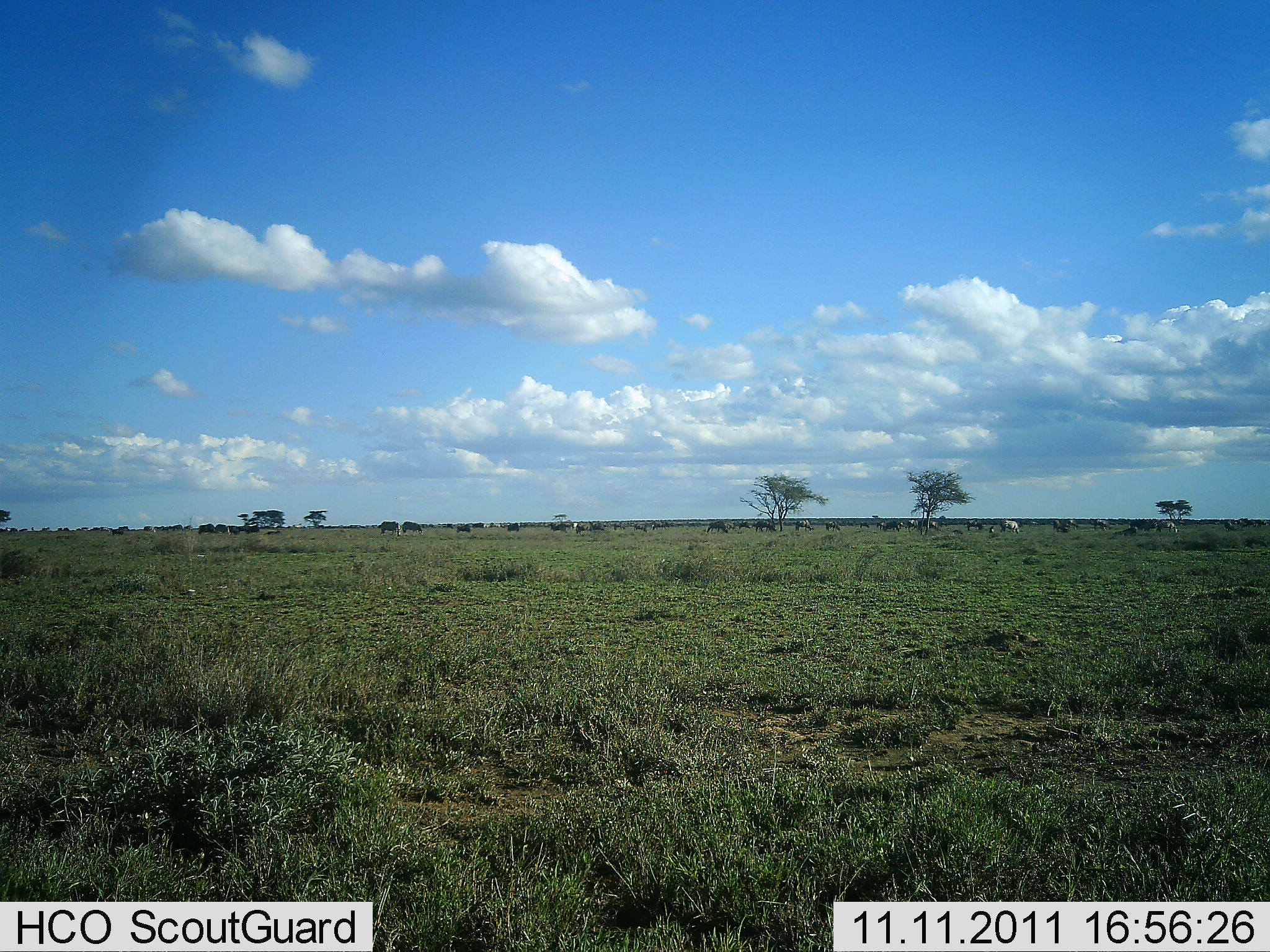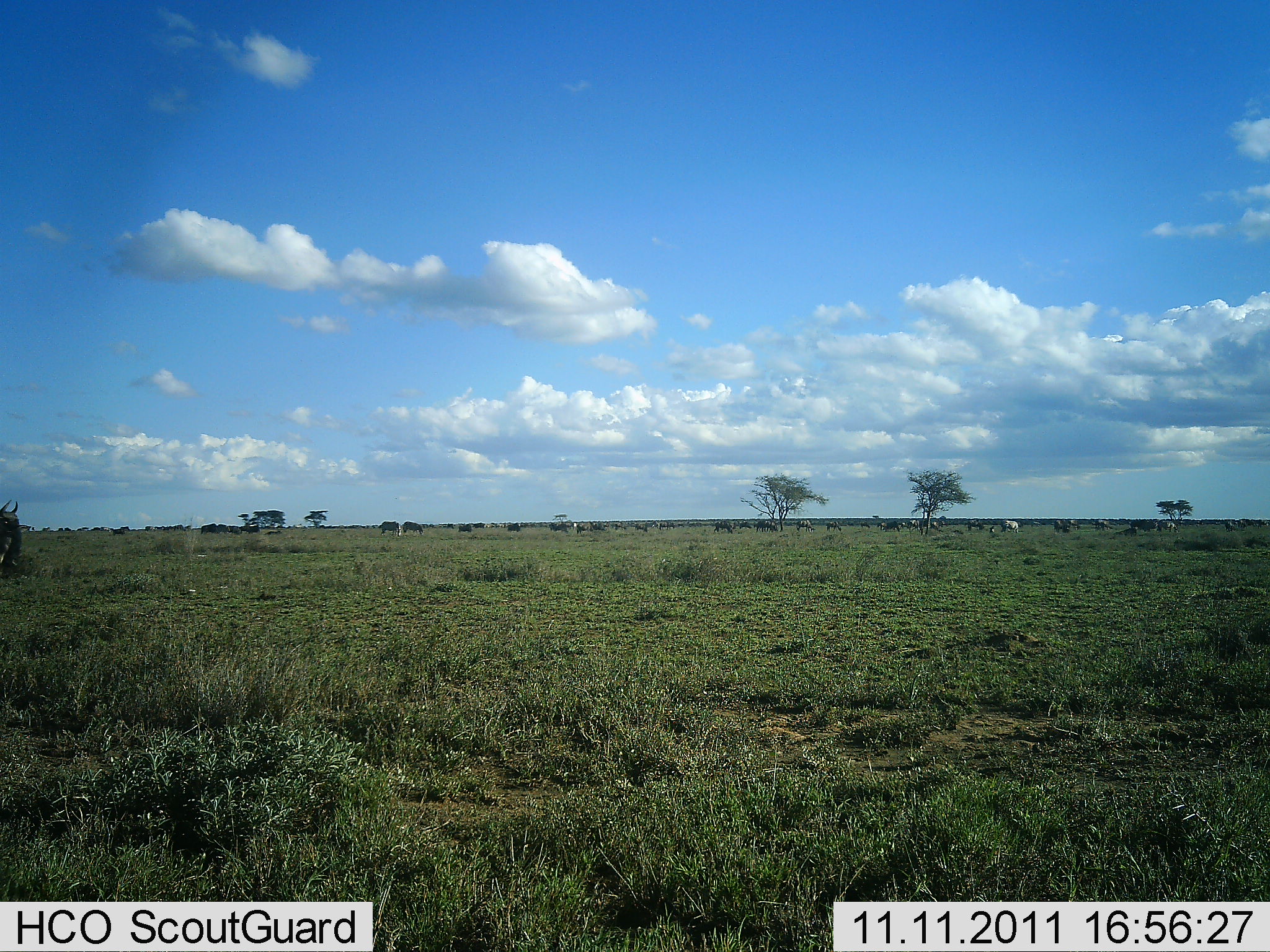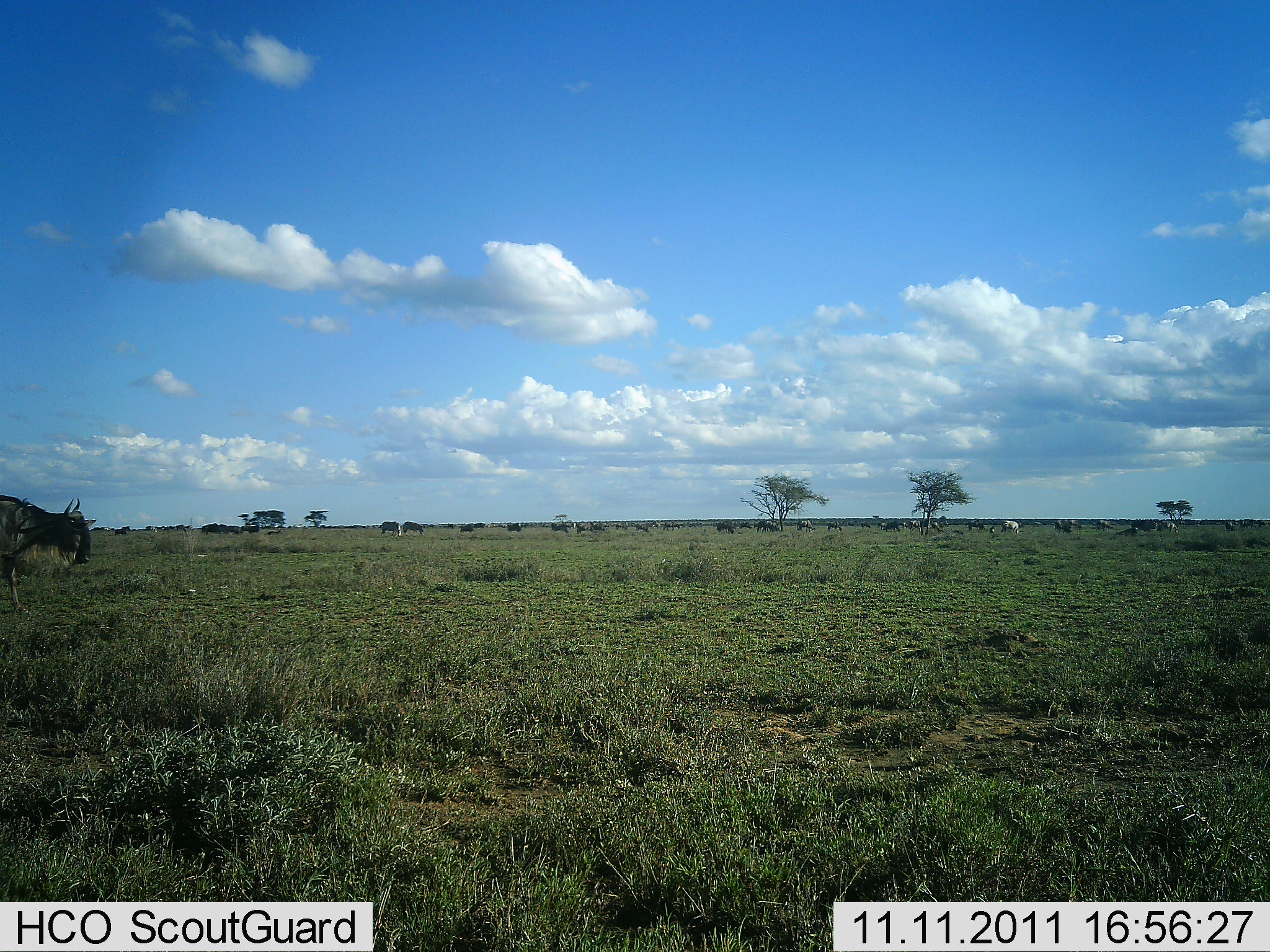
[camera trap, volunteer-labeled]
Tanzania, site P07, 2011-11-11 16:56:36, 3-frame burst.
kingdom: Animalia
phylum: Chordata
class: Mammalia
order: Artiodactyla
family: Bovidae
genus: Connochaetes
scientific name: Connochaetes taurinus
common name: blue wildebeest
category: wildebeest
Wildebeest (blue wildebeest) (Connochaetes taurinus), count 11-50. Behavior (volunteer vote fractions): standing 31%, resting 0%, moving 85%, interacting 0%. Young present (vote fraction): 0%. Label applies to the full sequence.